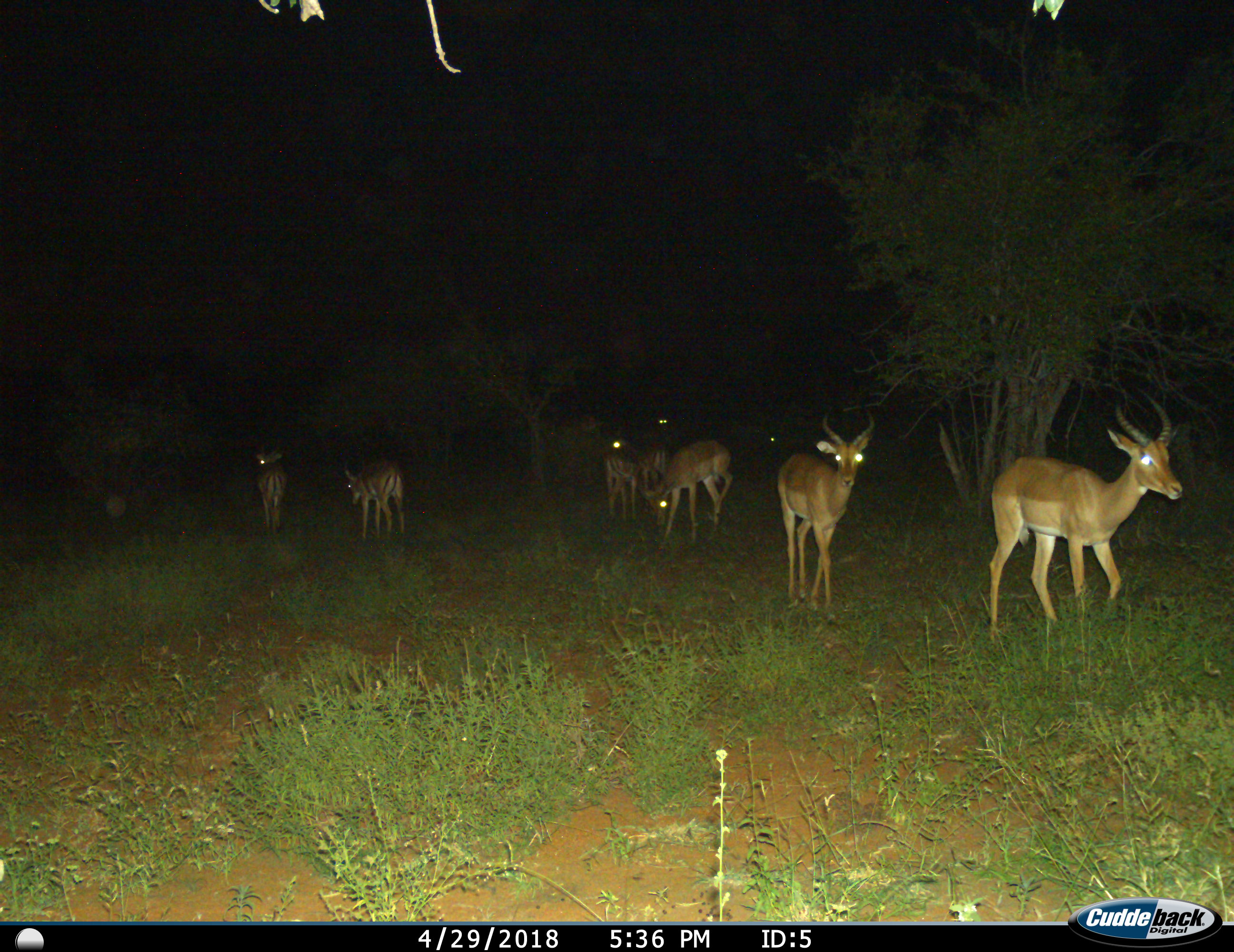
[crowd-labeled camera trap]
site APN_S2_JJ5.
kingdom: Animalia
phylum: Chordata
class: Mammalia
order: Artiodactyla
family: Bovidae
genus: Aepyceros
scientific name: Aepyceros melampus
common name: impala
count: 7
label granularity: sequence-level